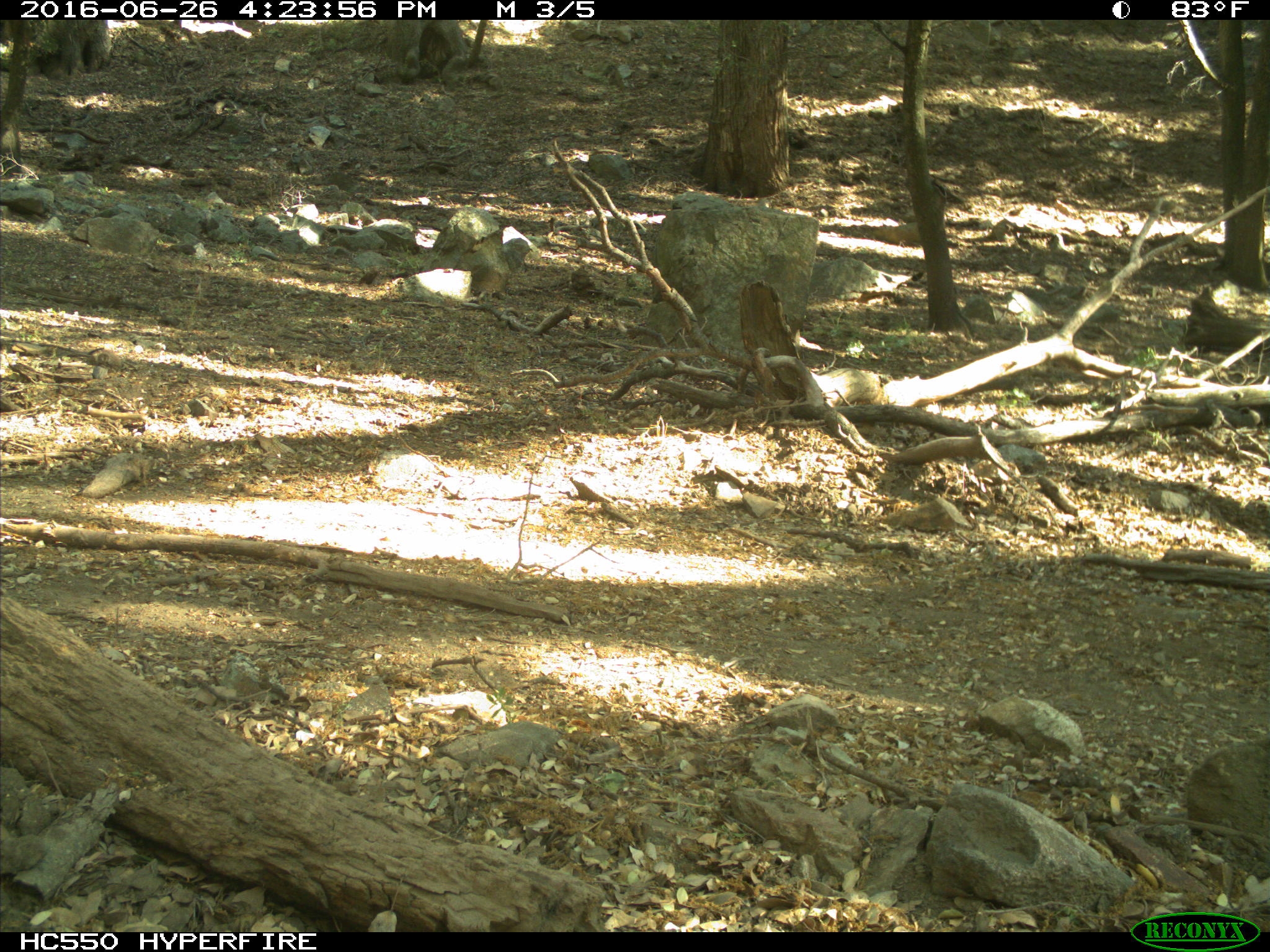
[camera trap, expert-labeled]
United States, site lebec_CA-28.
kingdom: Animalia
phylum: Chordata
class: Mammalia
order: Artiodactyla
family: Bovidae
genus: Bos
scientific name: Bos taurus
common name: domestic cow